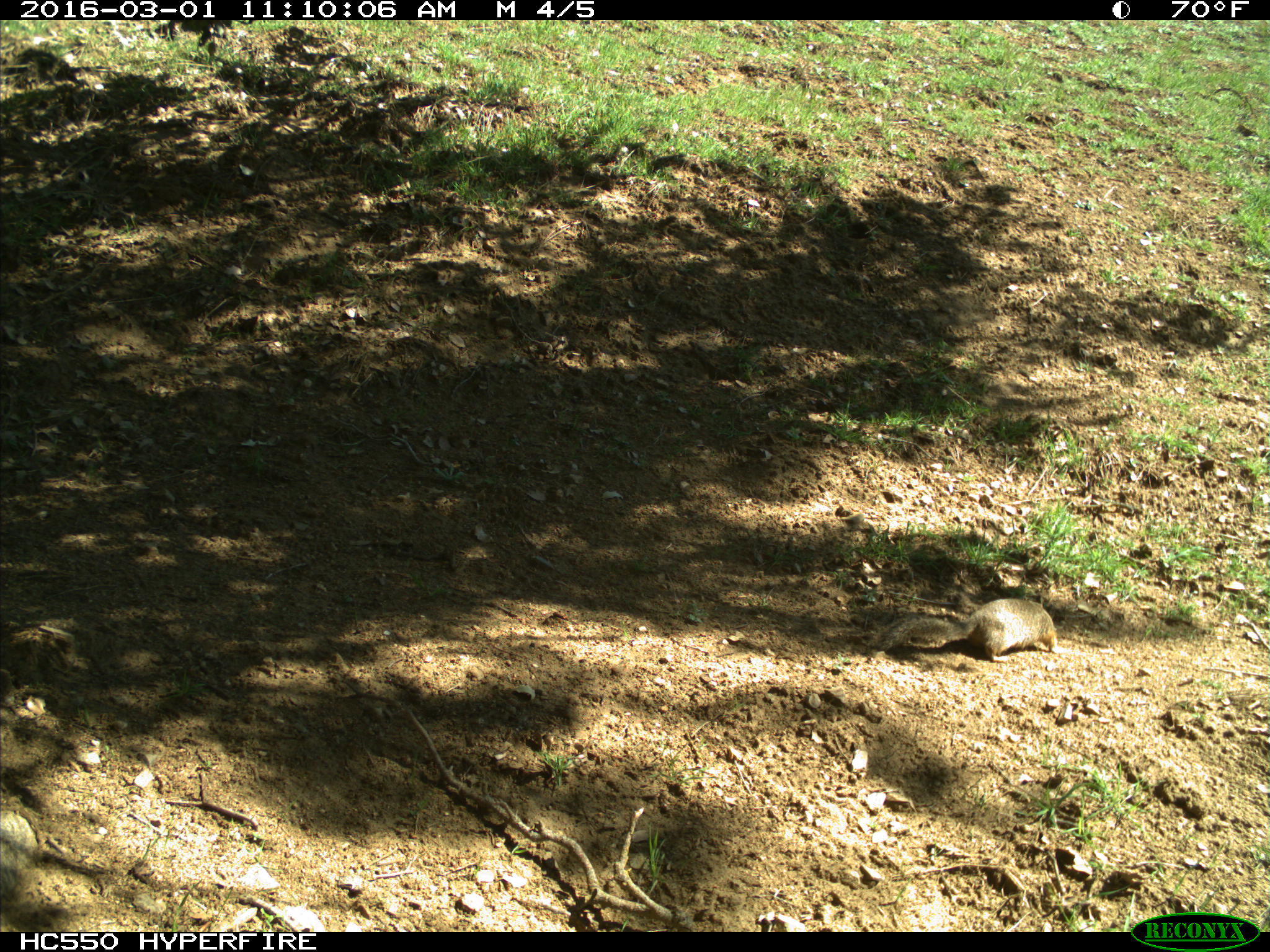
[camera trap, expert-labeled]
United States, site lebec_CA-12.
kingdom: Animalia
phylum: Chordata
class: Mammalia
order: Rodentia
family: Sciuridae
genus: Otospermophilus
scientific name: Otospermophilus beecheyi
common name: california ground squirrel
Otospermophilus beecheyi (california ground squirrel).